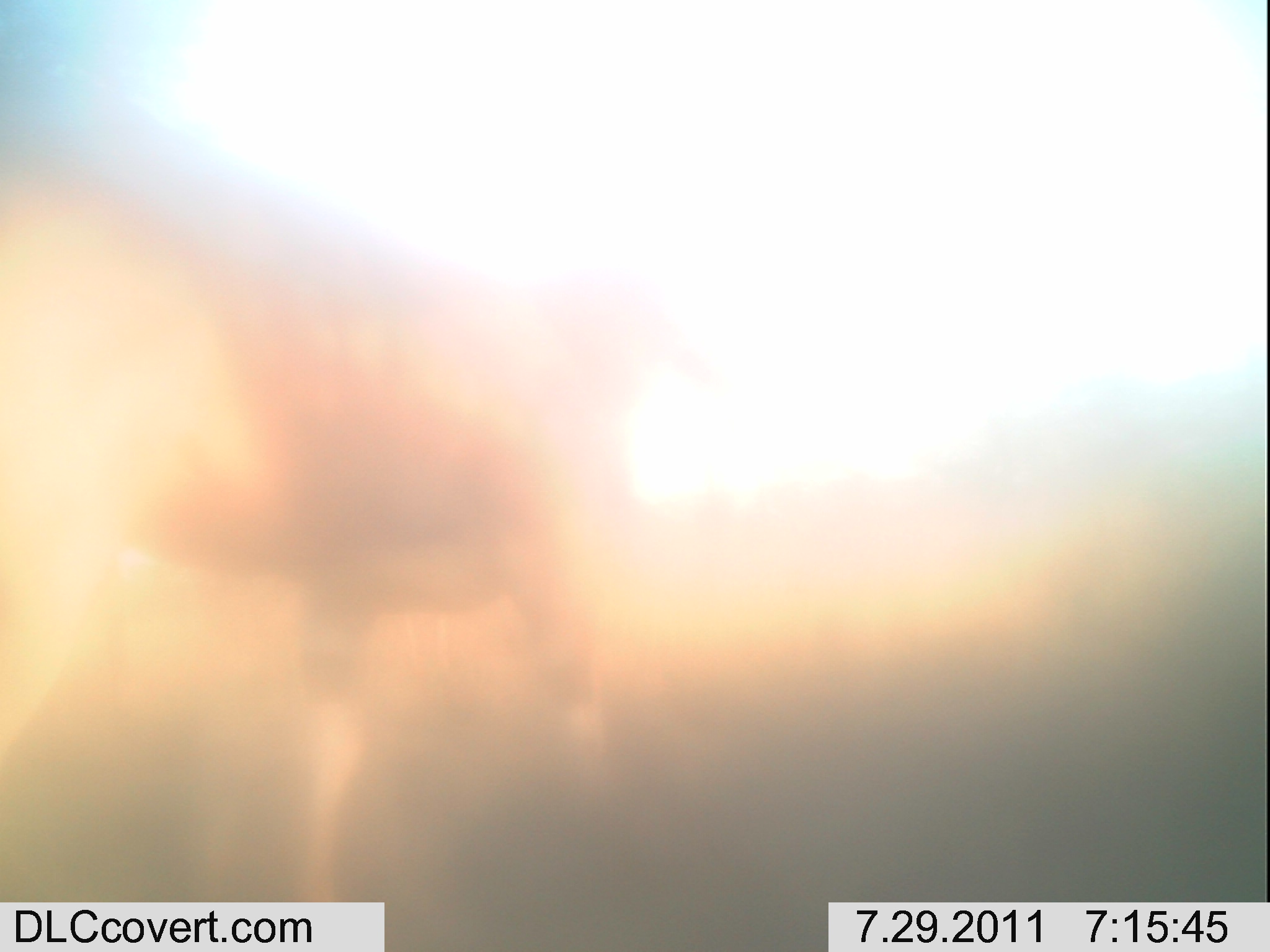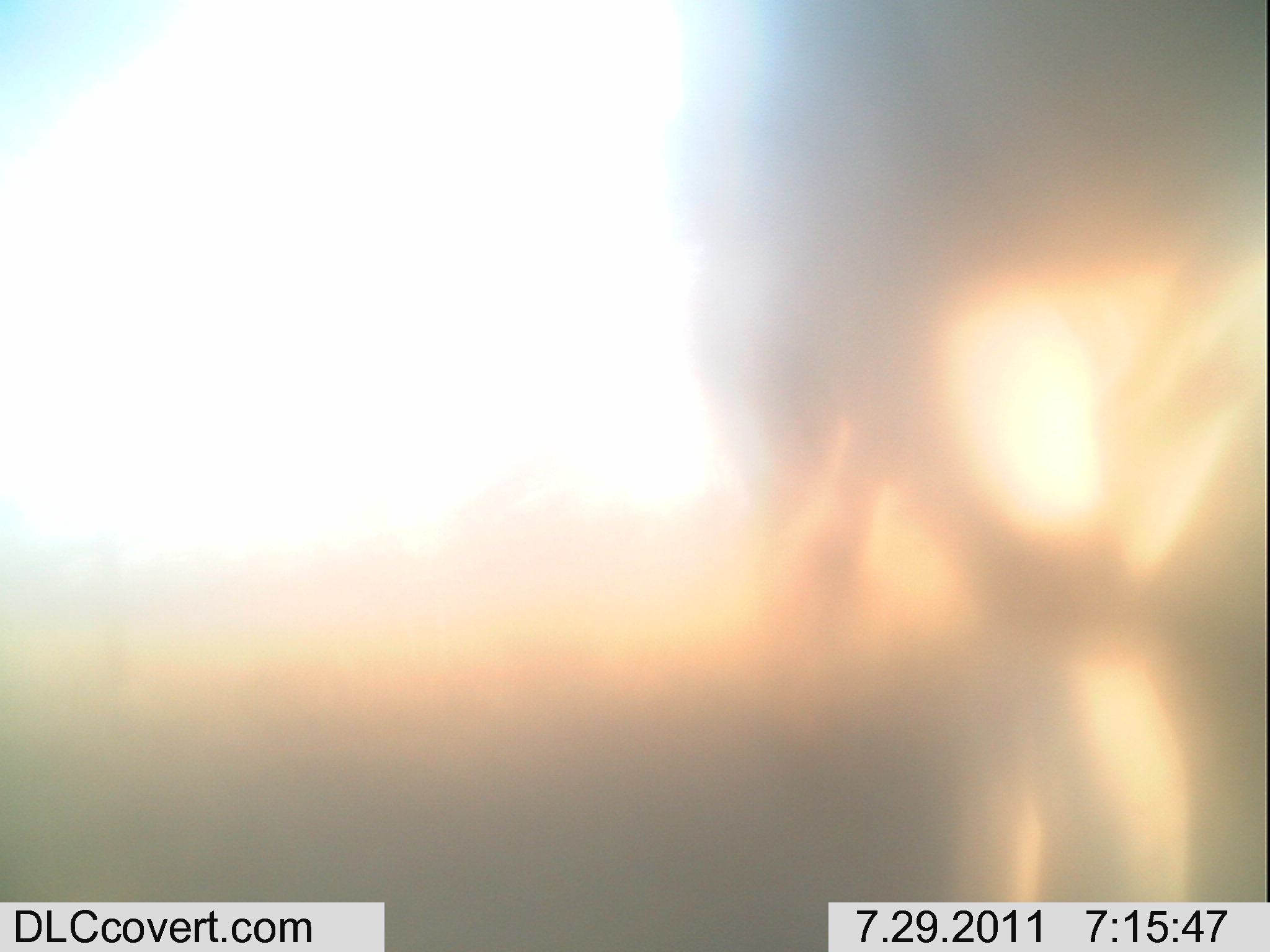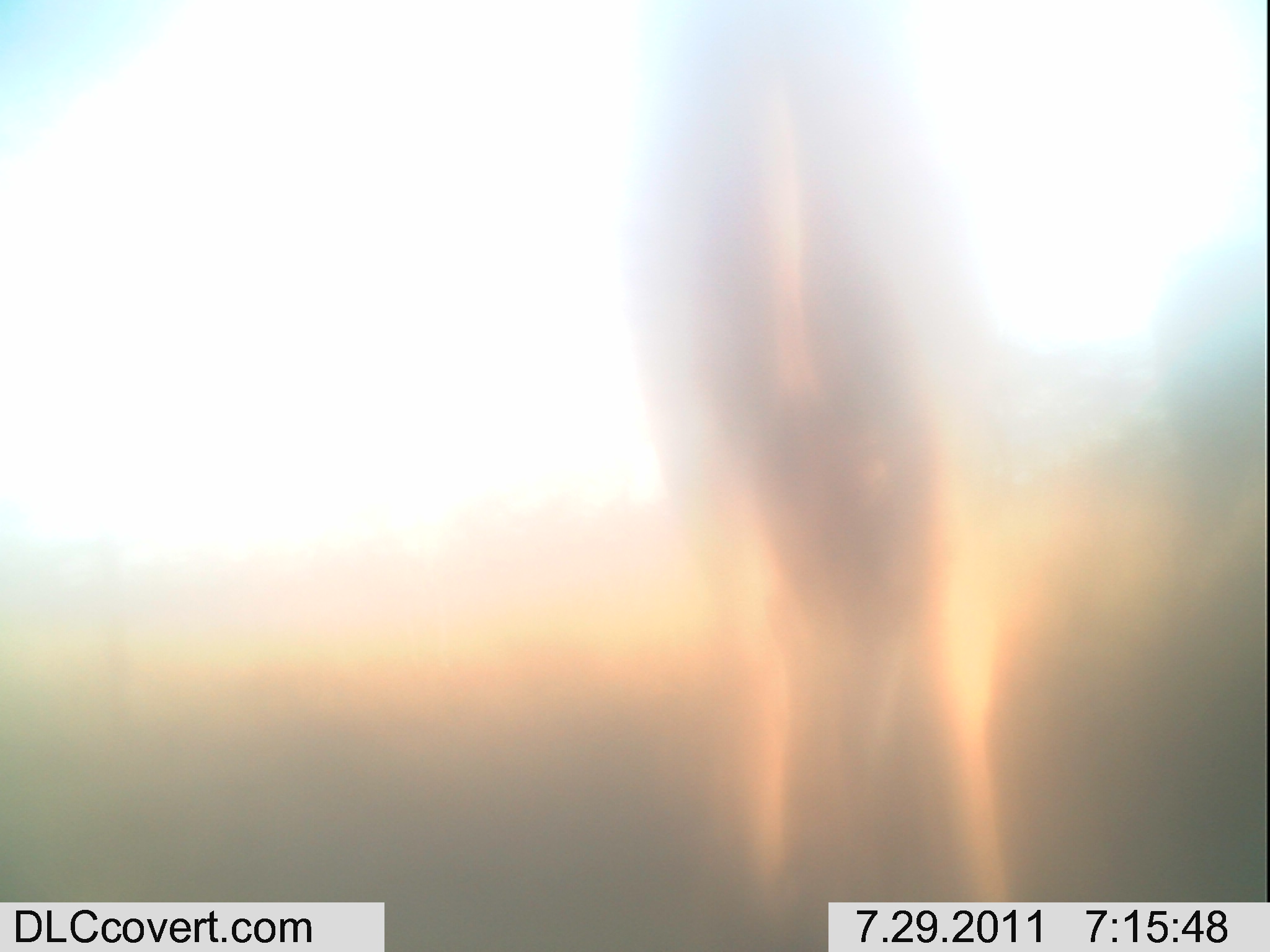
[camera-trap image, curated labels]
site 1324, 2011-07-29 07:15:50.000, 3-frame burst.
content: unidentified animal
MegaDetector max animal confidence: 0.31